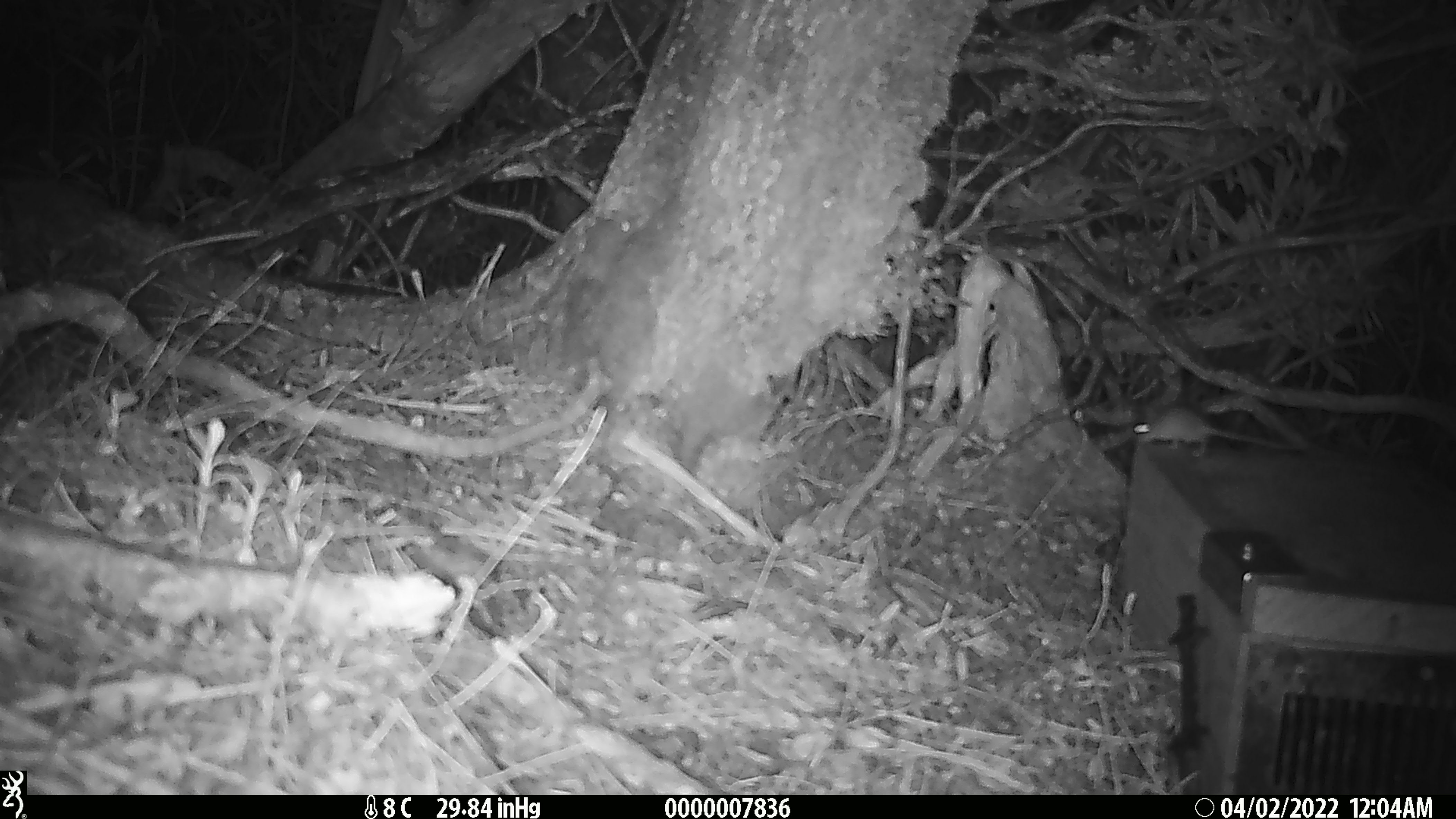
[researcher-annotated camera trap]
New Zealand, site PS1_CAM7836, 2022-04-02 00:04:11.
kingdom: Animalia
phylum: Chordata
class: Mammalia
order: Rodentia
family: Muridae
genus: Mus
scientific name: Mus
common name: mouse